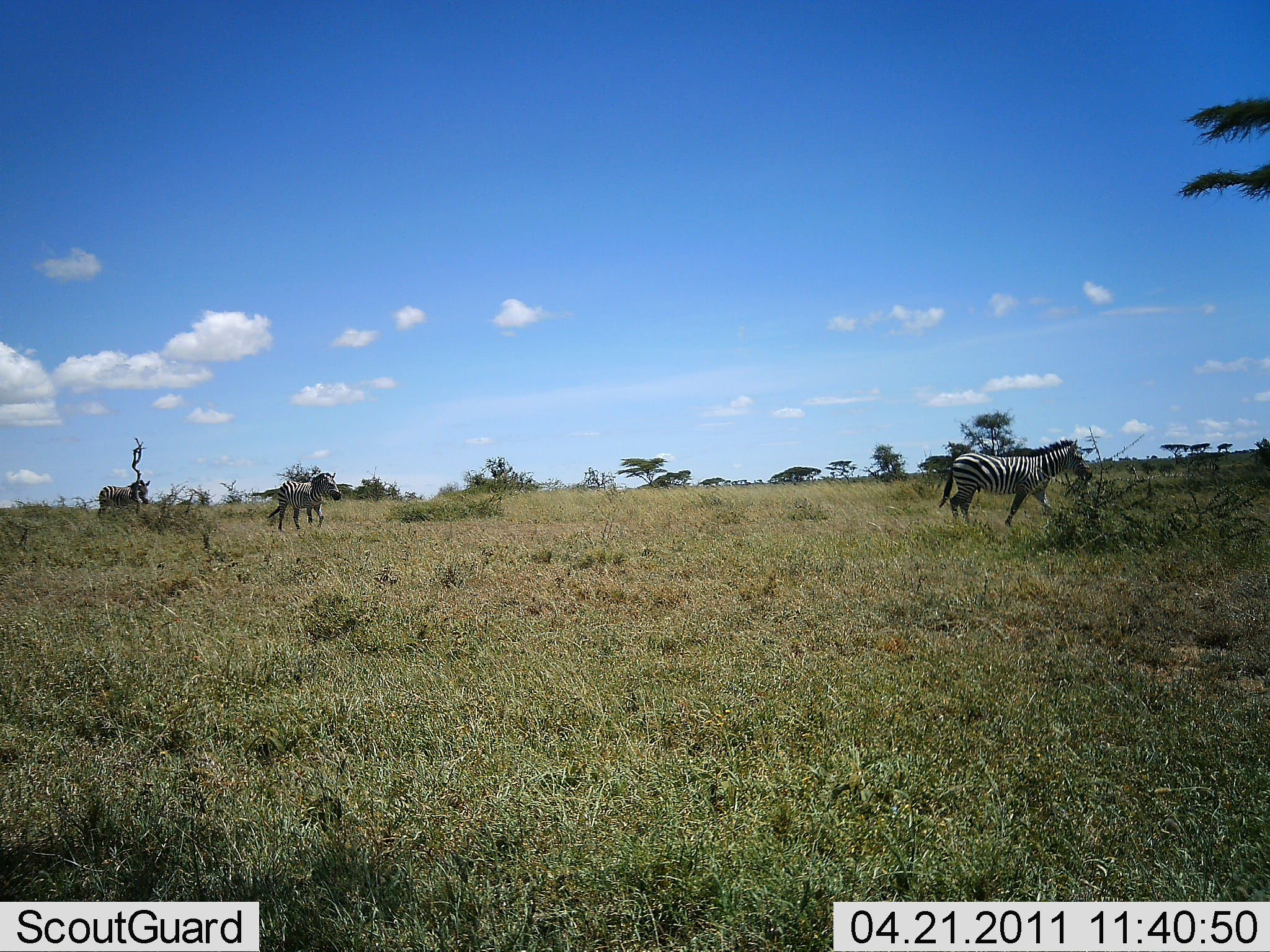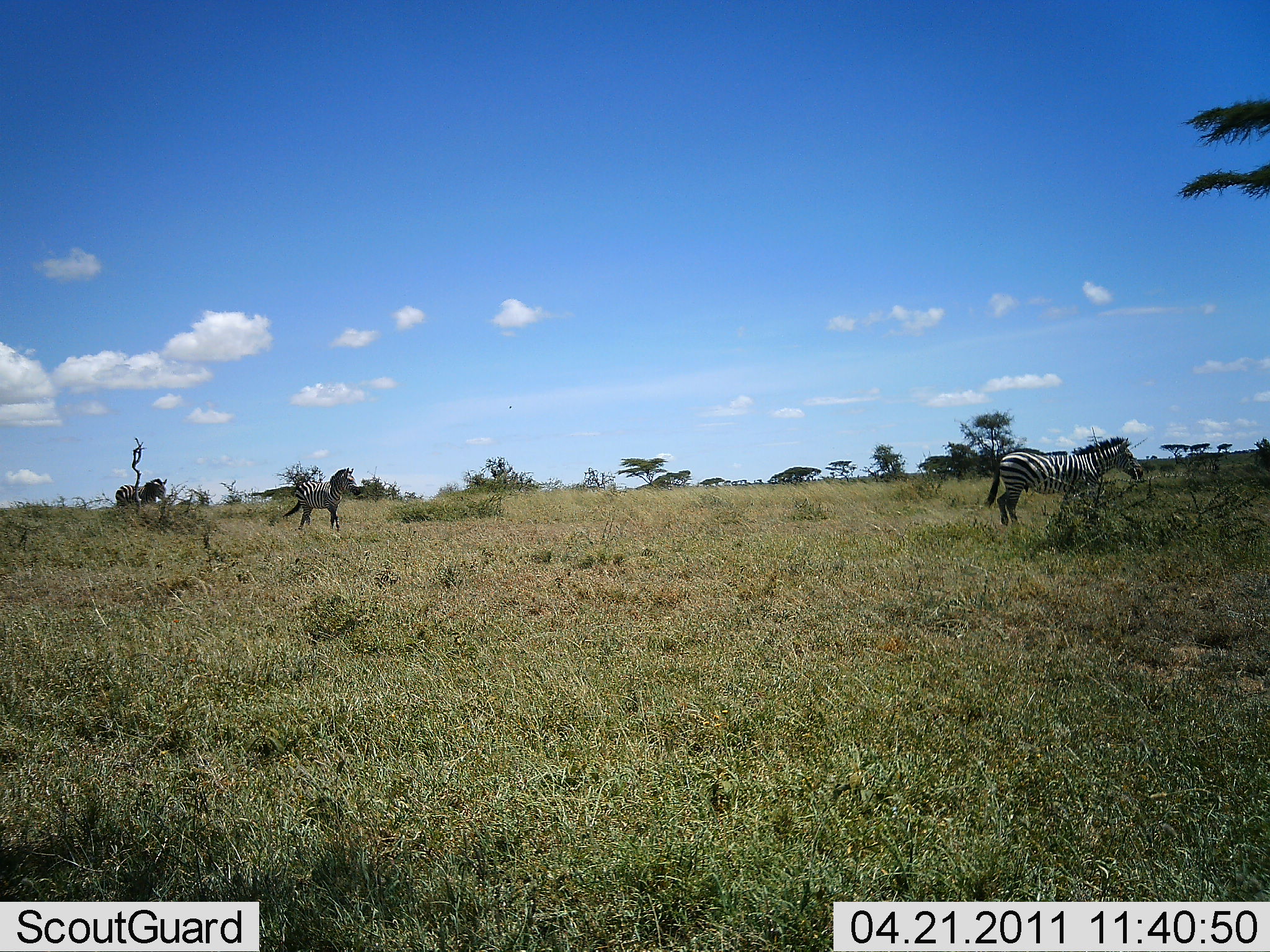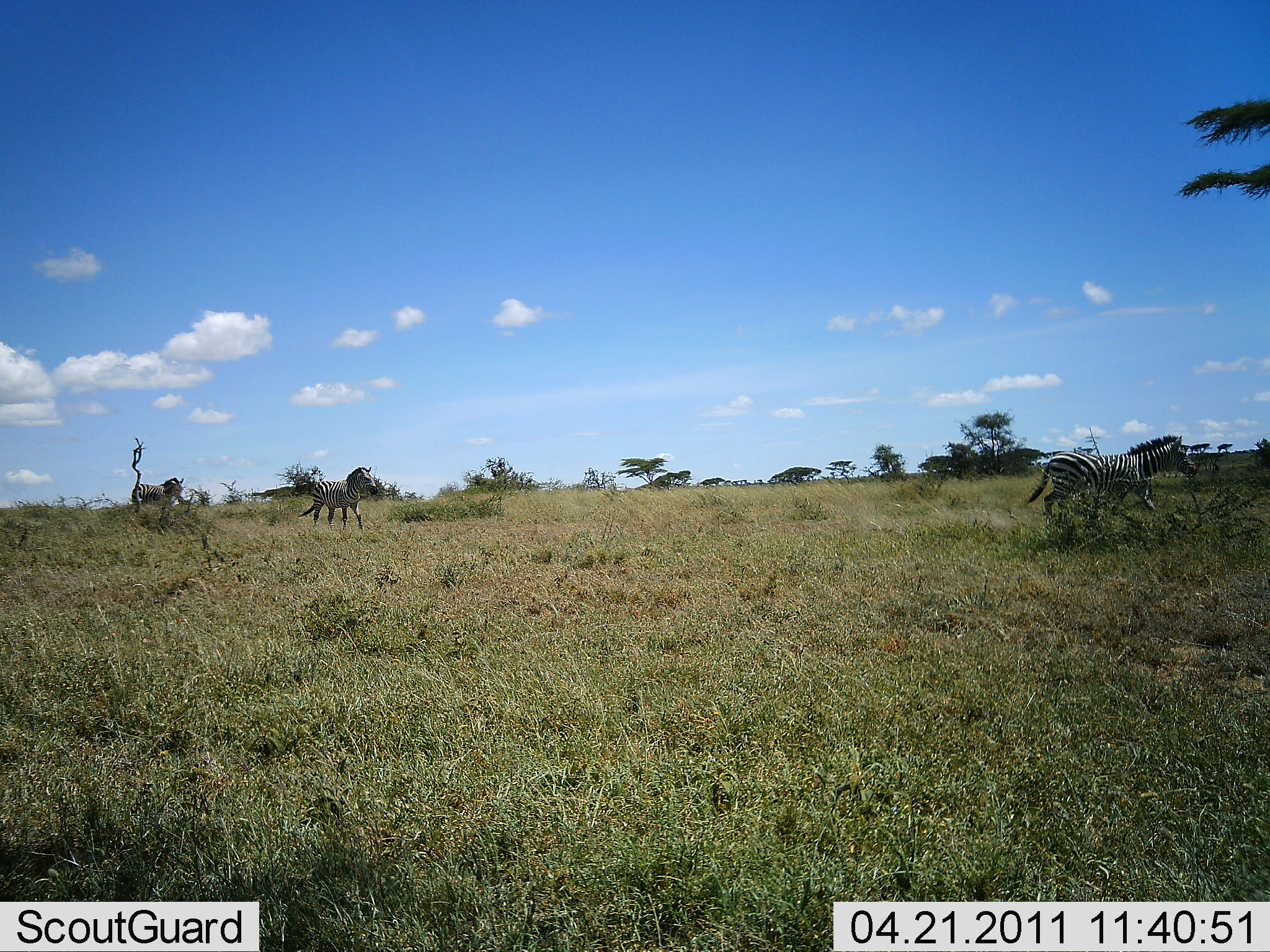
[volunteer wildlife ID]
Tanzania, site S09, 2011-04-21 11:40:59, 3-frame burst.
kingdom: Animalia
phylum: Chordata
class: Mammalia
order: Perissodactyla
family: Equidae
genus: Equus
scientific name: Equus quagga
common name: plains zebra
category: zebra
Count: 3.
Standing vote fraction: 0%.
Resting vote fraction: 0%.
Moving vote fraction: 100%.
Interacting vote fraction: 0%.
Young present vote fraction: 0%.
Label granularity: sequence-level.